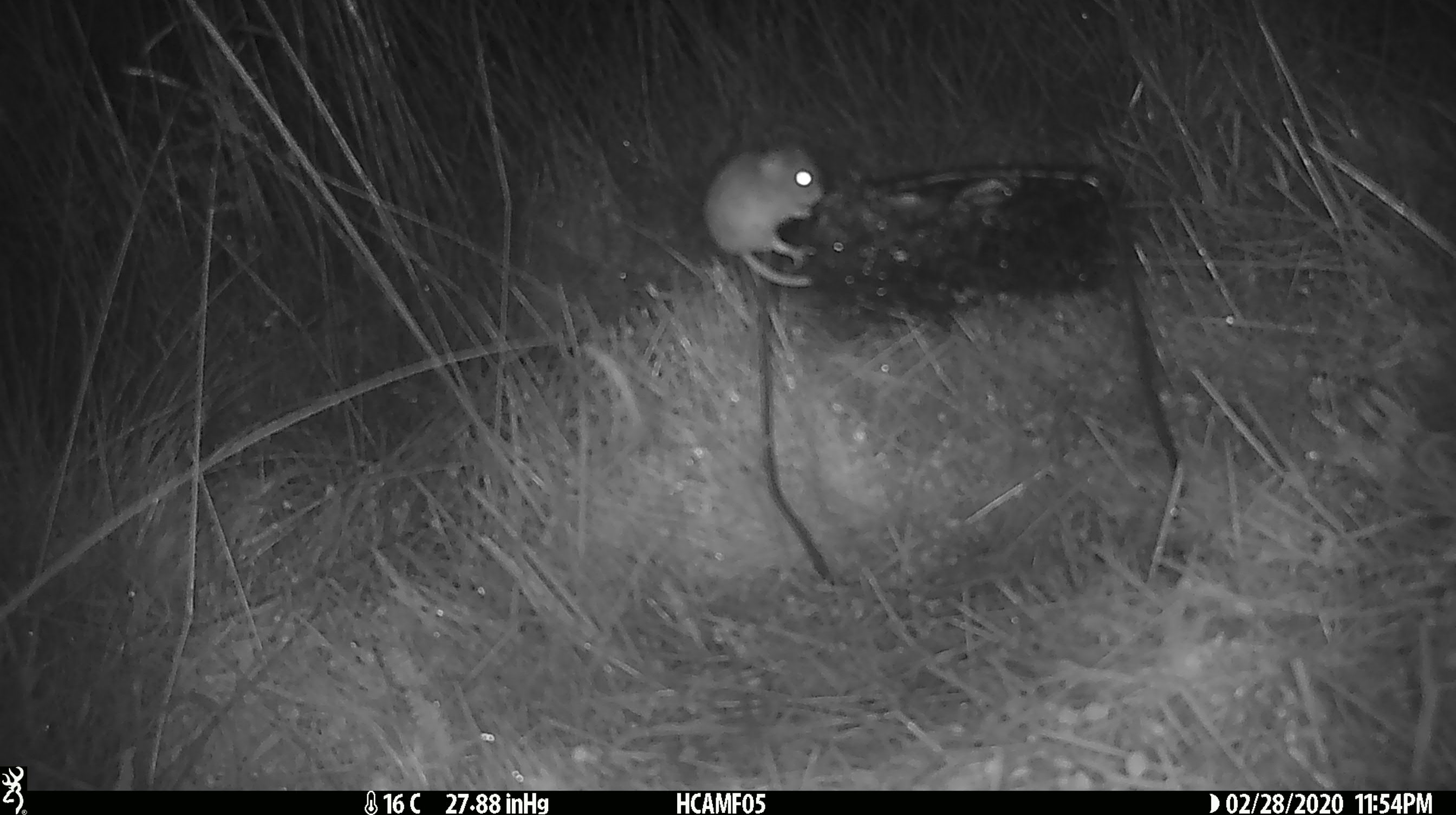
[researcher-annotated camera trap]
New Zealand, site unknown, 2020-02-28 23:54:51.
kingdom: Animalia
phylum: Chordata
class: Mammalia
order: Rodentia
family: Muridae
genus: Mus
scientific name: Mus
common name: mouse